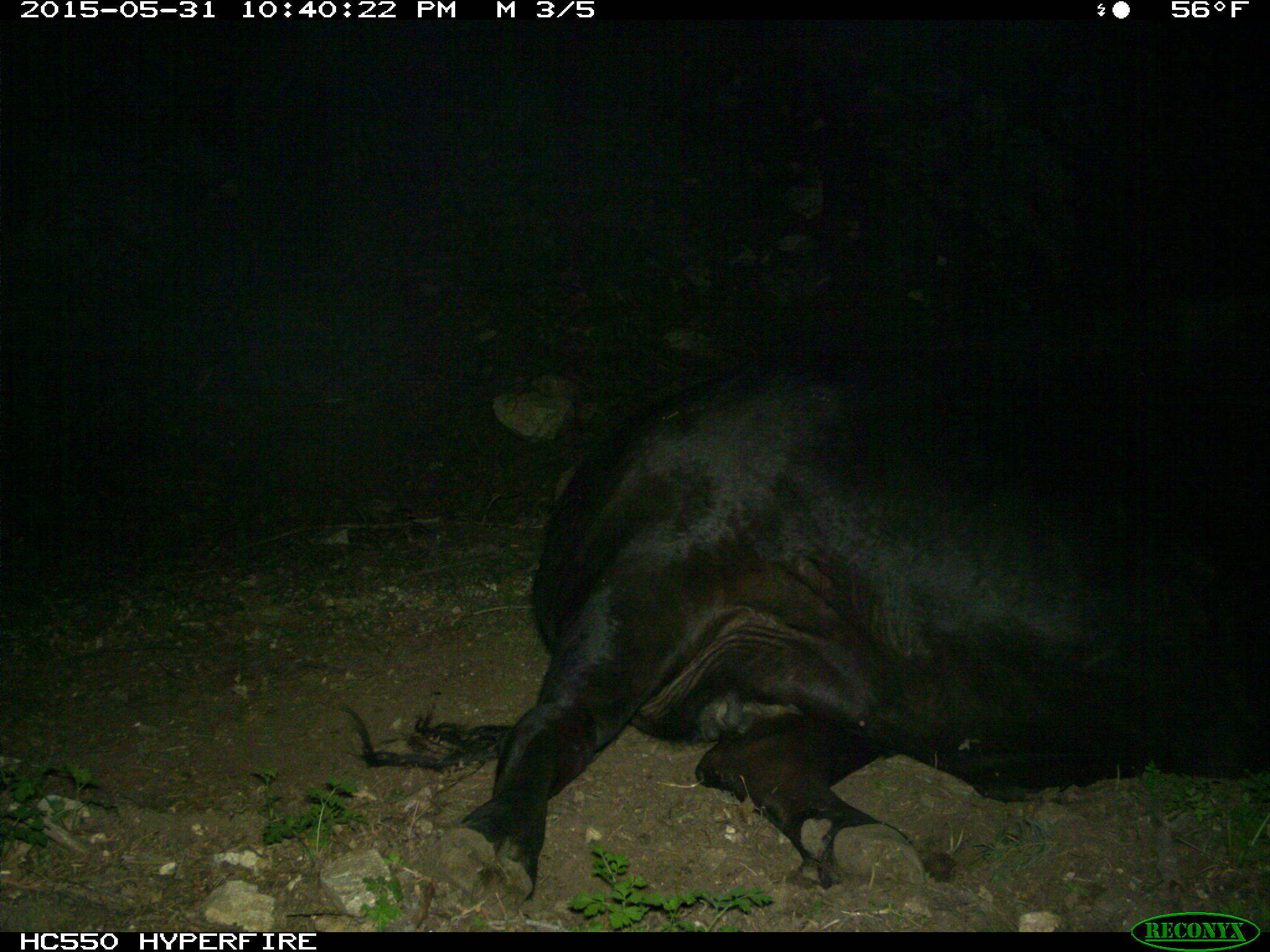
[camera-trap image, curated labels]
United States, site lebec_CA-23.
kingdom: Animalia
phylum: Chordata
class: Mammalia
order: Artiodactyla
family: Bovidae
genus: Bos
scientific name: Bos taurus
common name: domestic cow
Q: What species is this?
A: Bos taurus (domestic cow).